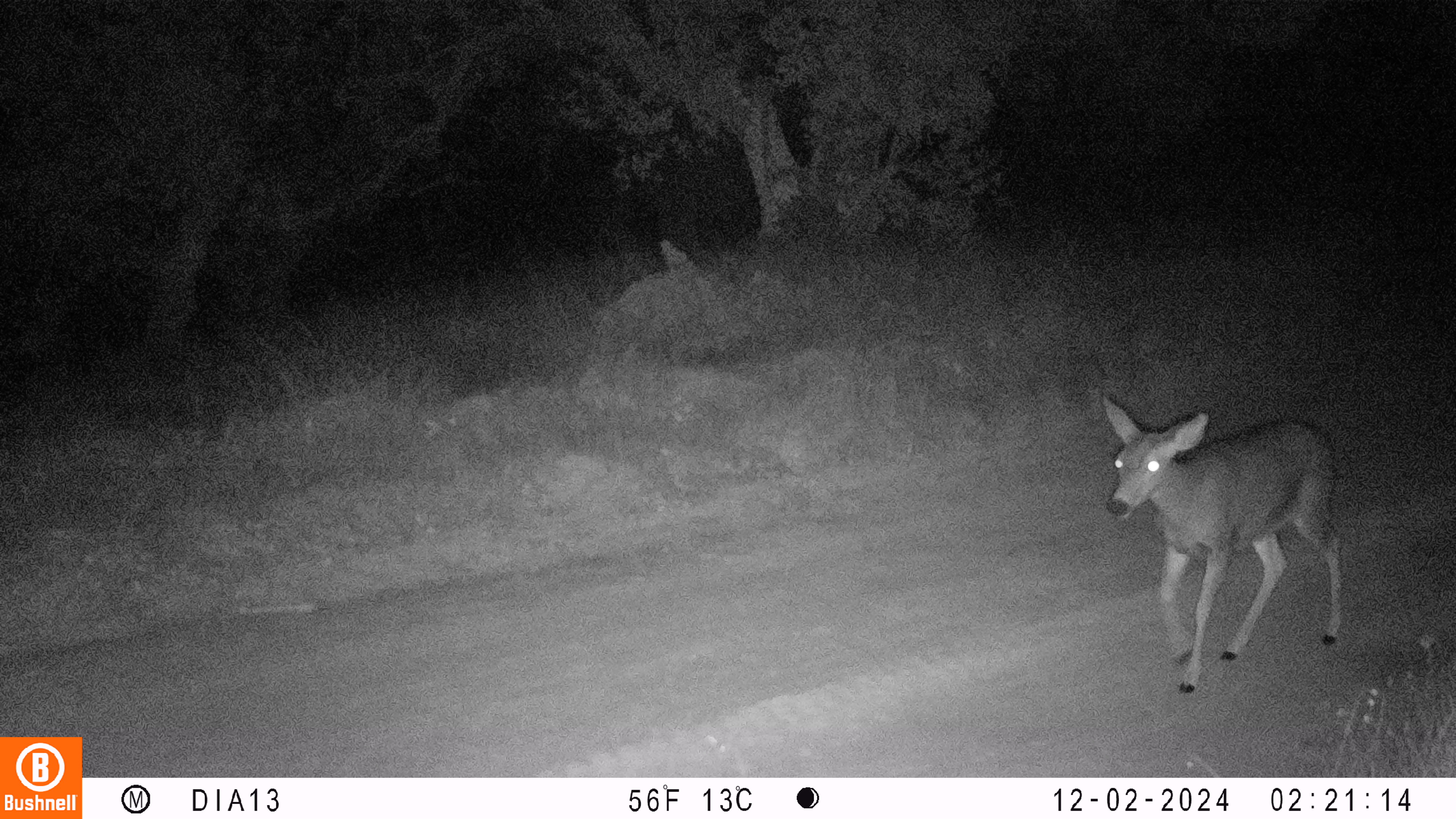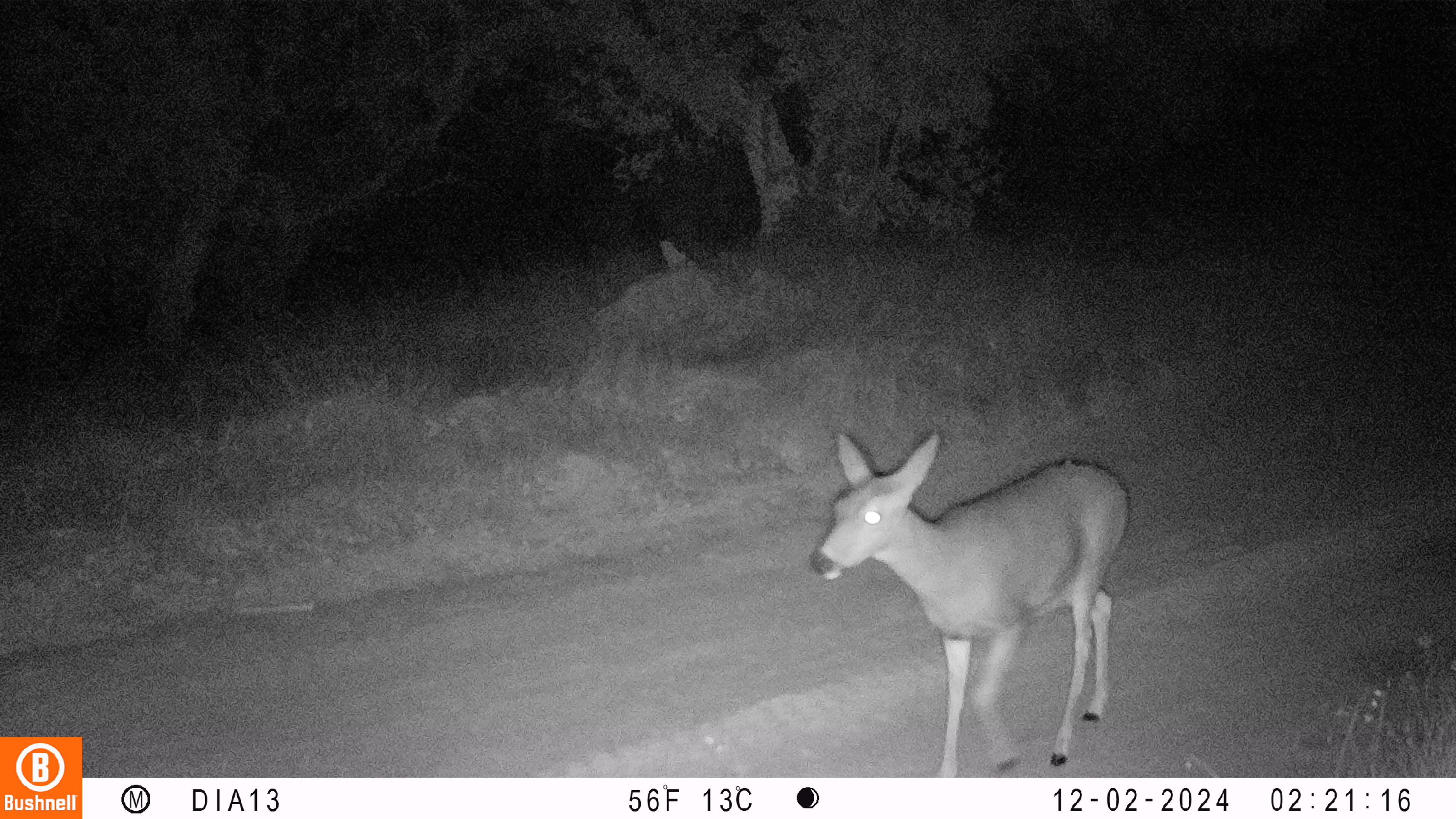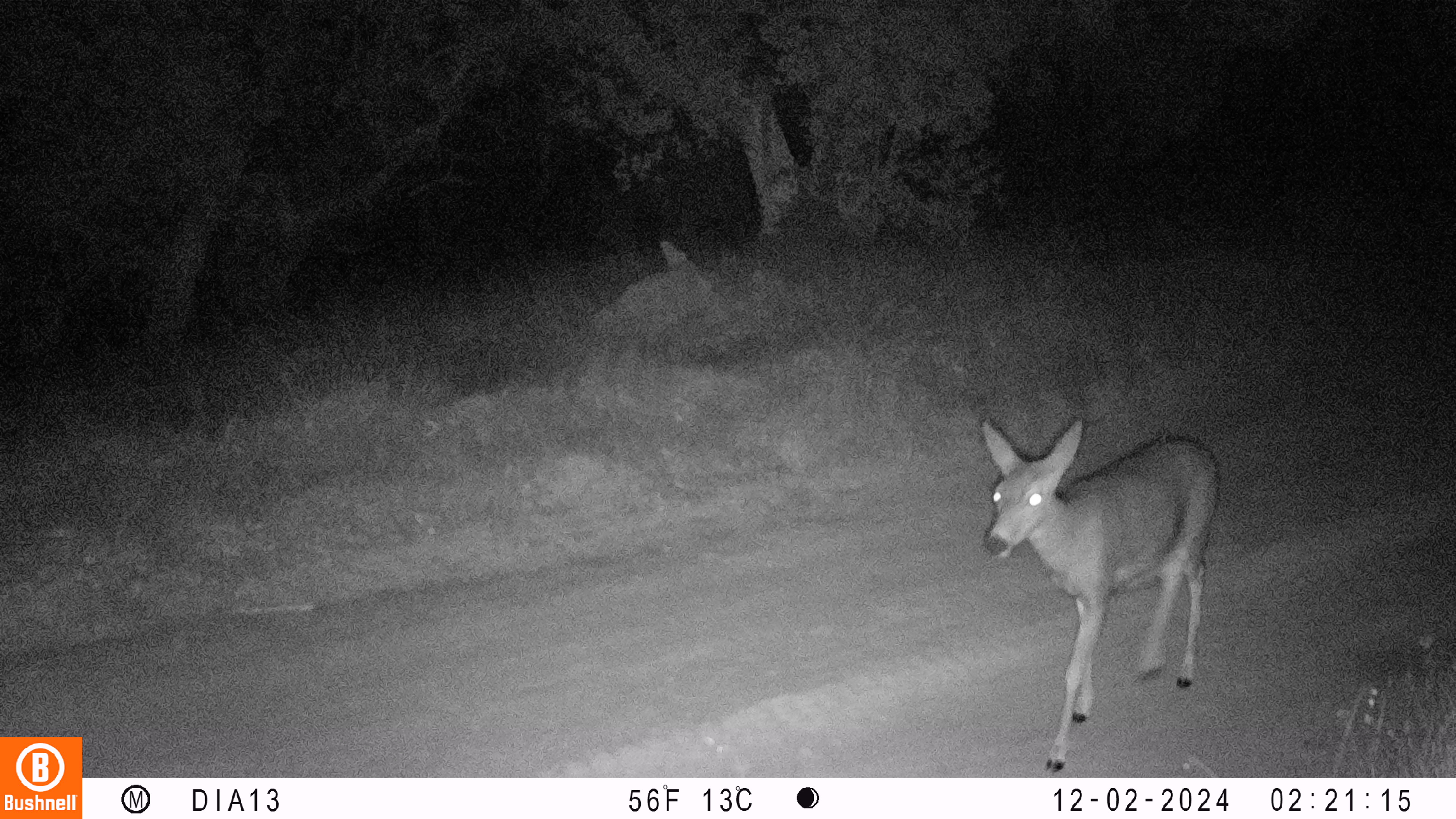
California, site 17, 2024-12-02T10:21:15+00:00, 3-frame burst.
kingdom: Animalia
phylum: Chordata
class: Mammalia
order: Artiodactyla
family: Cervidae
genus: Odocoileus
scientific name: Odocoileus hemionus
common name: mule deer